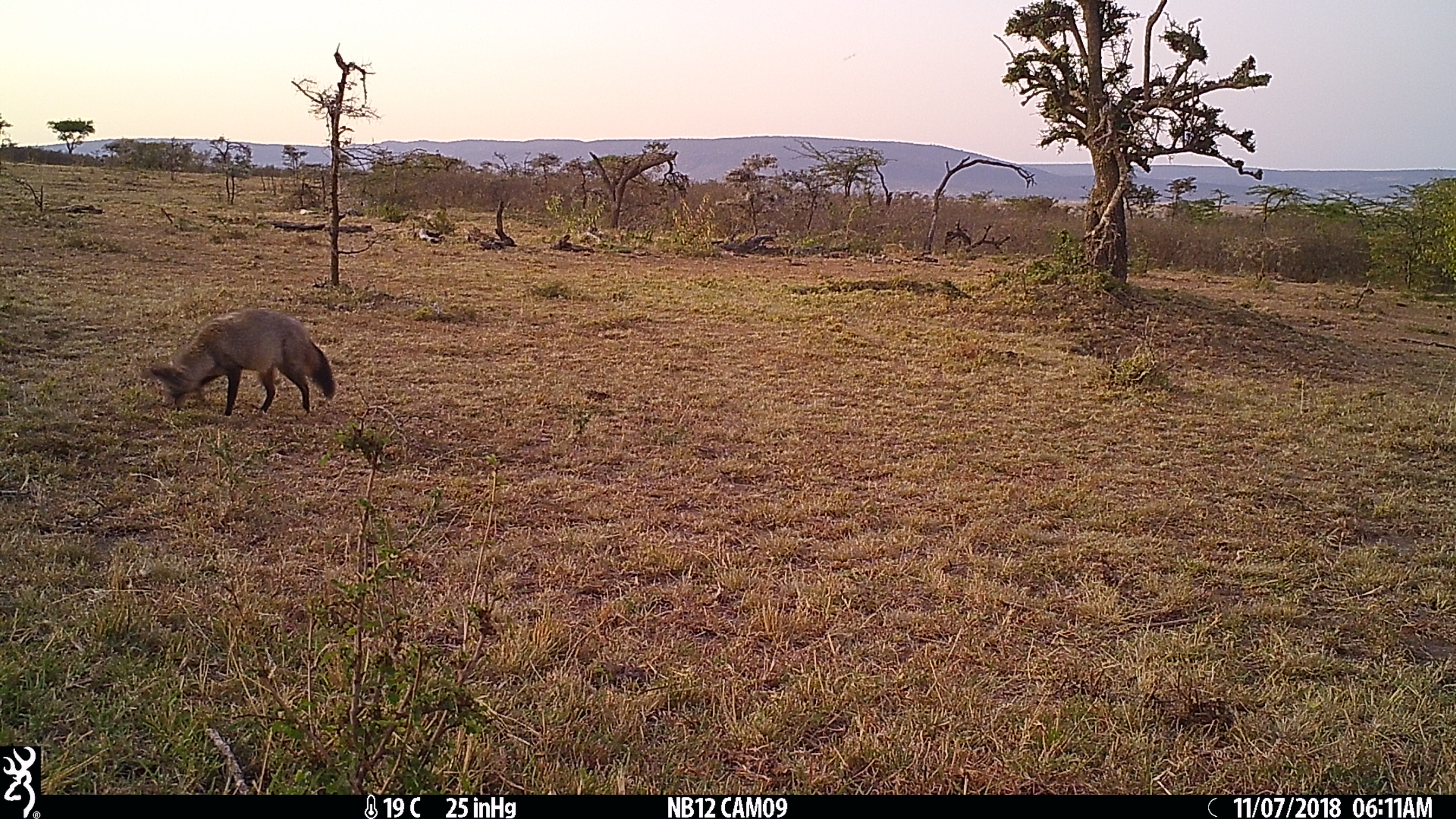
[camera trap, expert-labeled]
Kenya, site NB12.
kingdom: Animalia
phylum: Chordata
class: Mammalia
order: Carnivora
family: Canidae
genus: Otocyon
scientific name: Otocyon megalotis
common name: bat-eared fox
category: bateared fox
Bateared fox (bat-eared fox) (Otocyon megalotis).